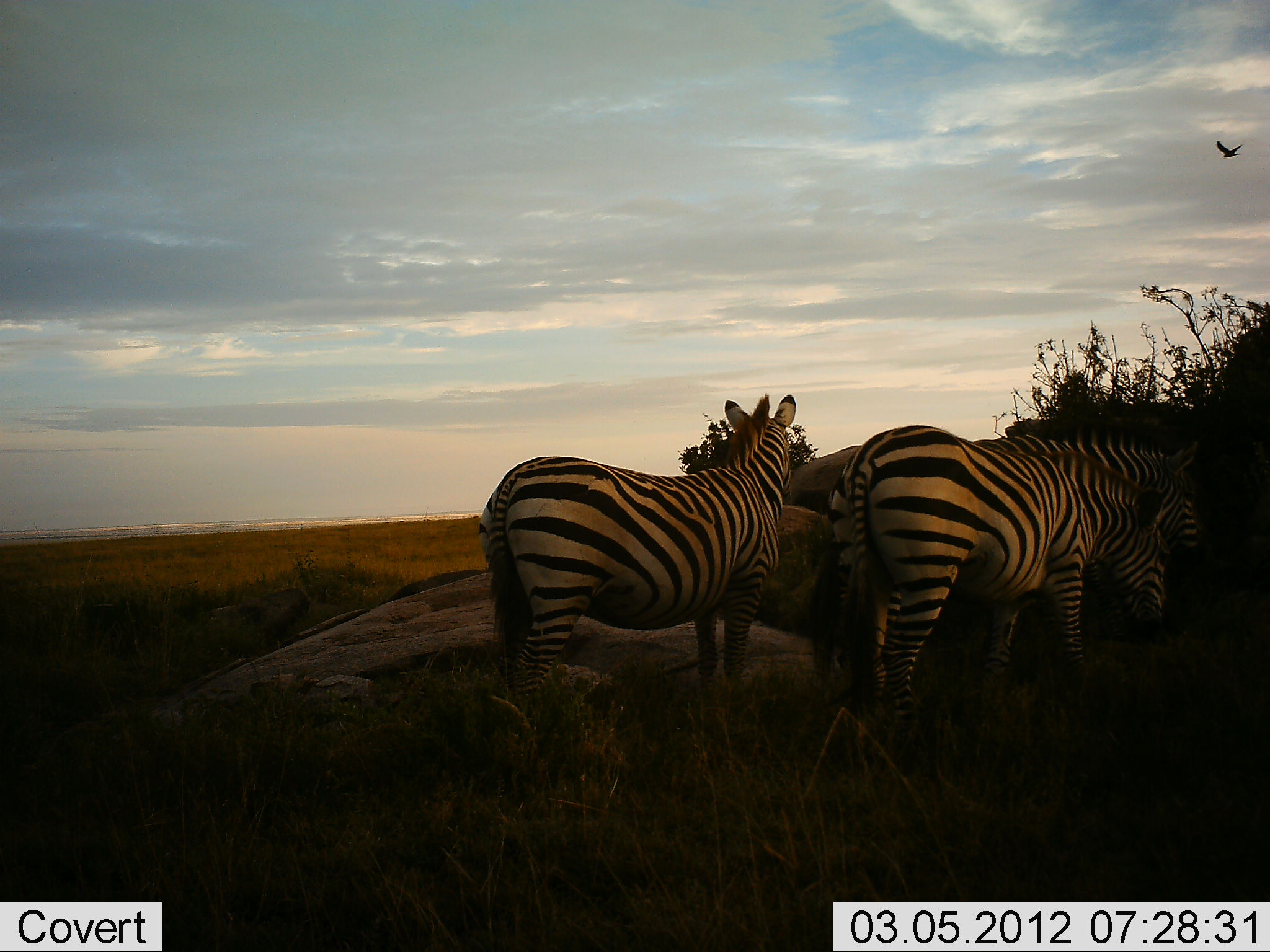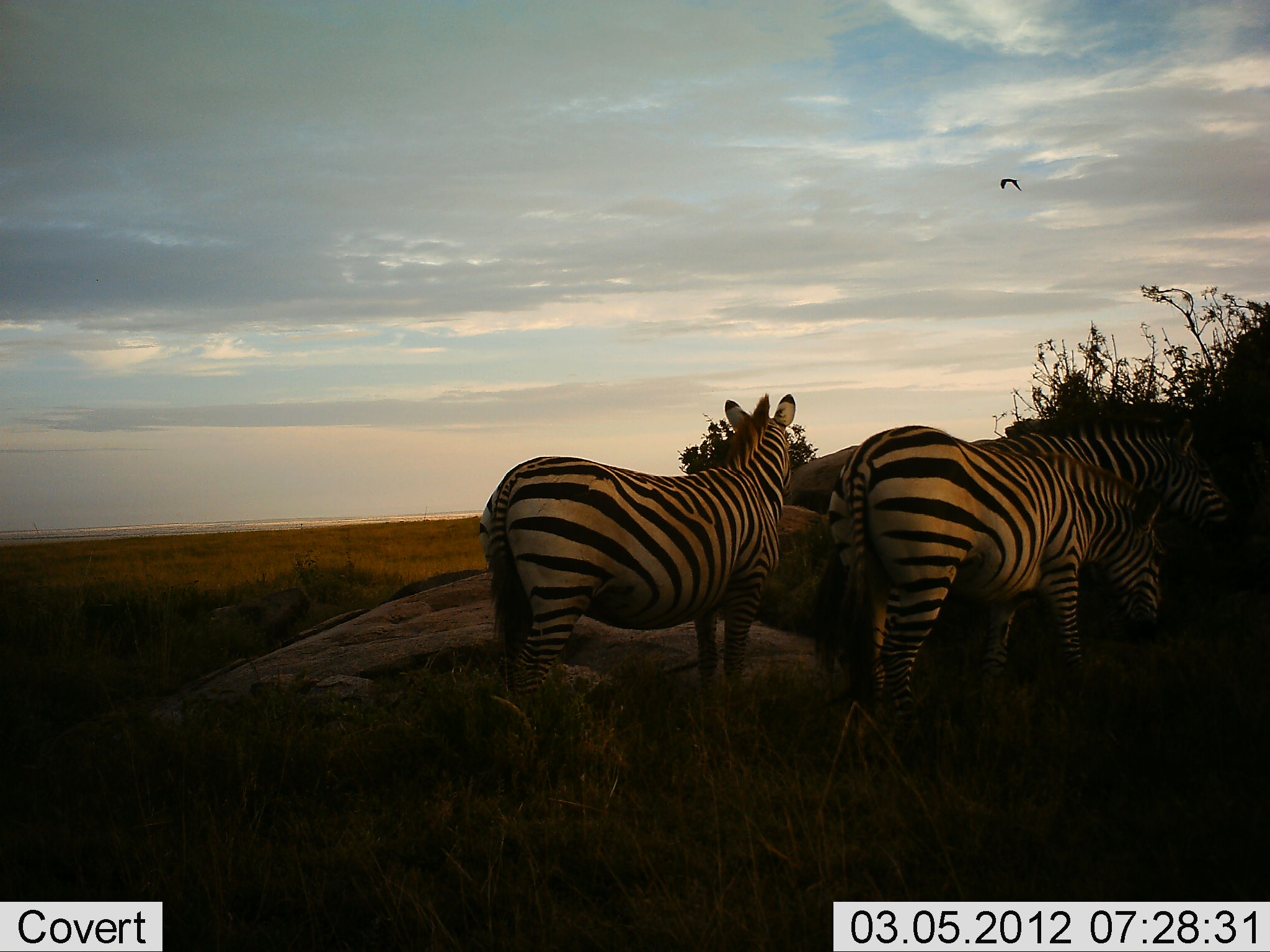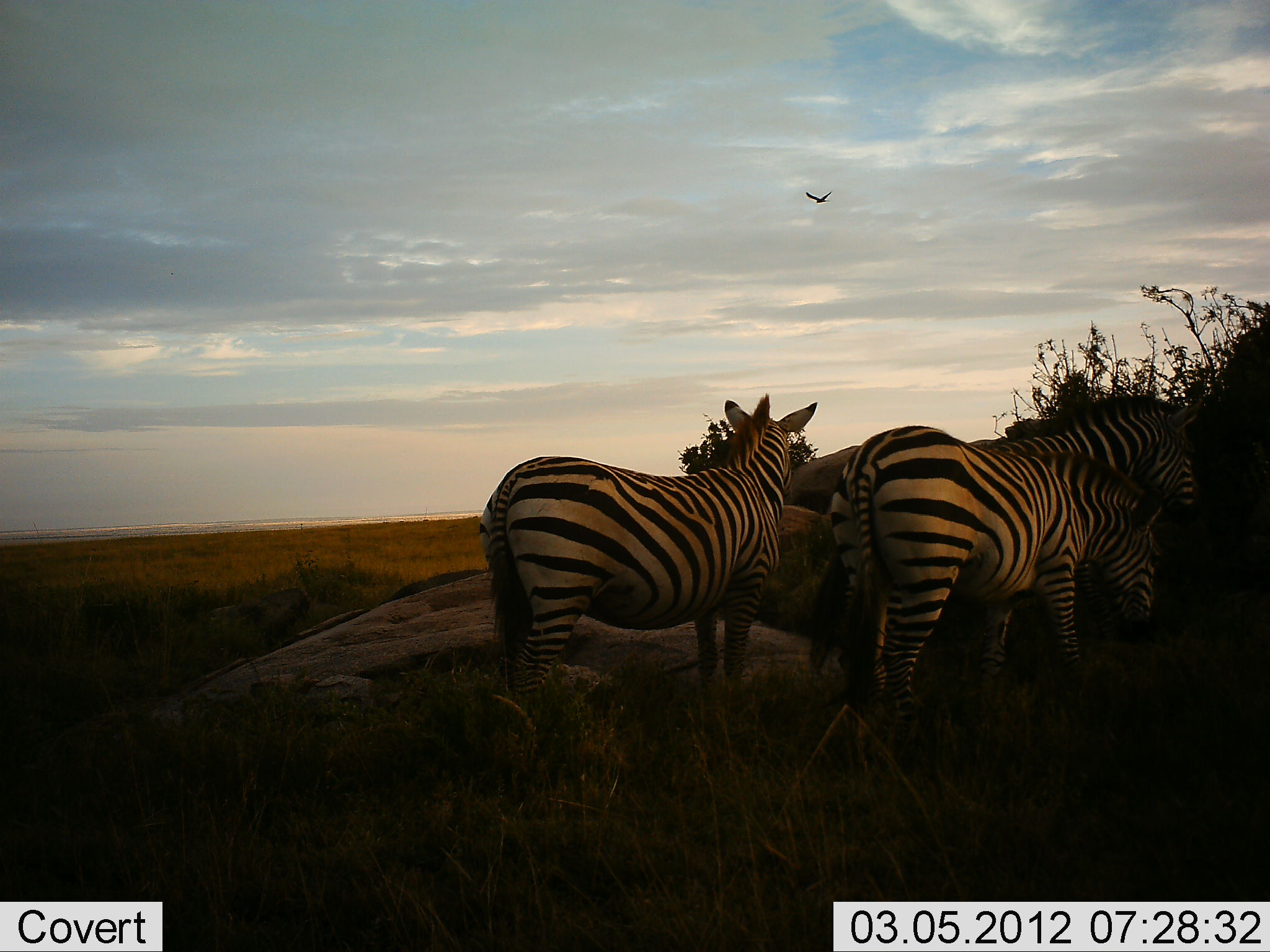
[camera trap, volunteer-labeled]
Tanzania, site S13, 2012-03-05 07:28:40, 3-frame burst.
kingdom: Animalia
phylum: Chordata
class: Aves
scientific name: Aves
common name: bird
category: otherbird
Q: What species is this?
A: Otherbird (bird) (Aves).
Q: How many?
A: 1.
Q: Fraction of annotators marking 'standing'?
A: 0%.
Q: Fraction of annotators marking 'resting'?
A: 0%.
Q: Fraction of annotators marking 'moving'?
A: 100%.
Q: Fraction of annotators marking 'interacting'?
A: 0%.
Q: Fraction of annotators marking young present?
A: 0%.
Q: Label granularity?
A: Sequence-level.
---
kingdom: Animalia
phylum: Chordata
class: Mammalia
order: Perissodactyla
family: Equidae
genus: Equus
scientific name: Equus quagga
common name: plains zebra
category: zebra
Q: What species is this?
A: Zebra (plains zebra) (Equus quagga).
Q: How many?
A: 3.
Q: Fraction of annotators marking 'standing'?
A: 100%.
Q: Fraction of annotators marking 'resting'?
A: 0%.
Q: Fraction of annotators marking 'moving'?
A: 0%.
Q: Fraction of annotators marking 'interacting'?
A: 0%.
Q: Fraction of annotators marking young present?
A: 0%.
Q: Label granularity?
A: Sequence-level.